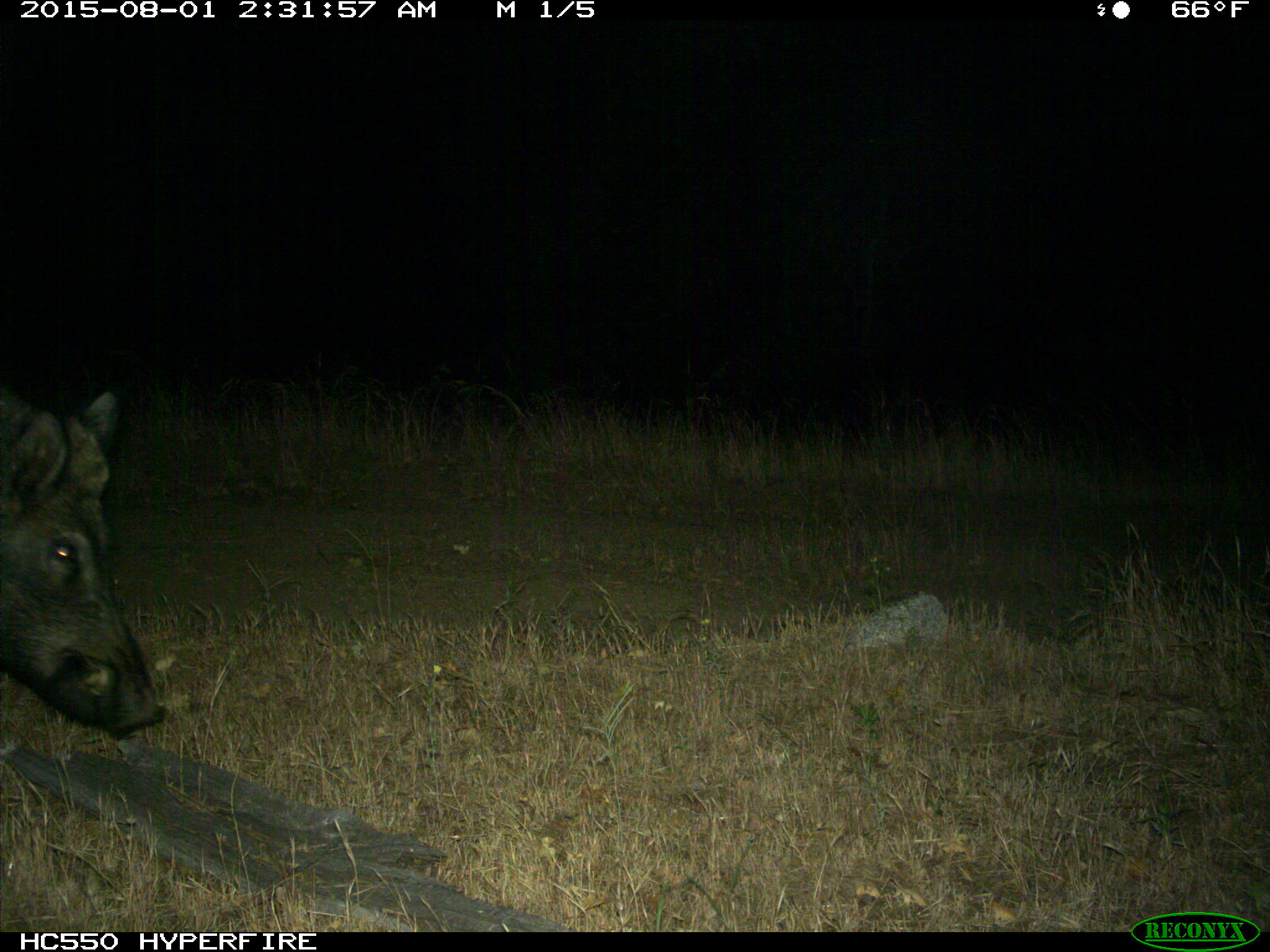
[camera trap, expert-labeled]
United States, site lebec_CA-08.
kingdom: Animalia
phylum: Chordata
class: Mammalia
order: Artiodactyla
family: Suidae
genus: Sus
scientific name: Sus scrofa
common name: wild boar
Sus scrofa (wild boar).